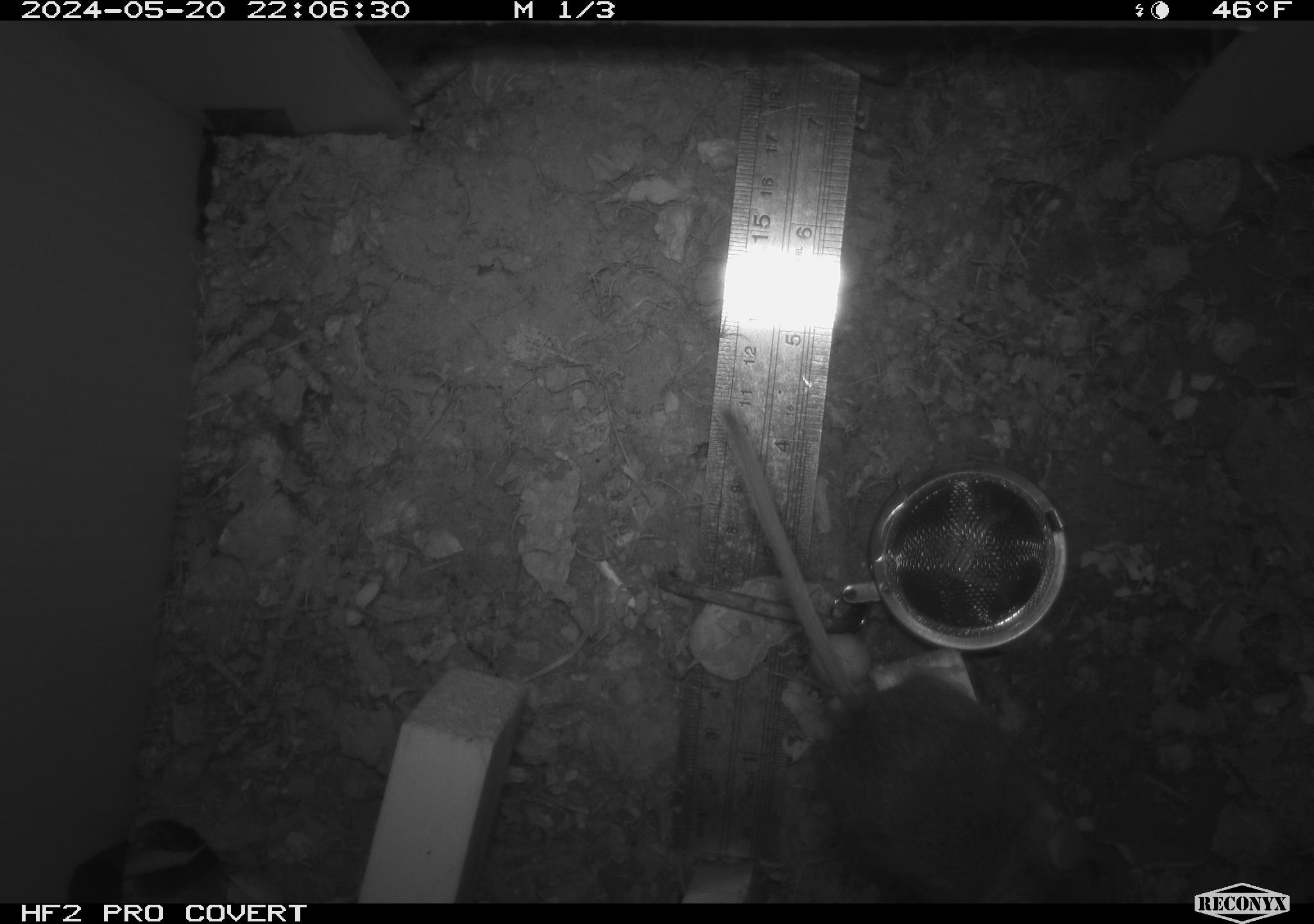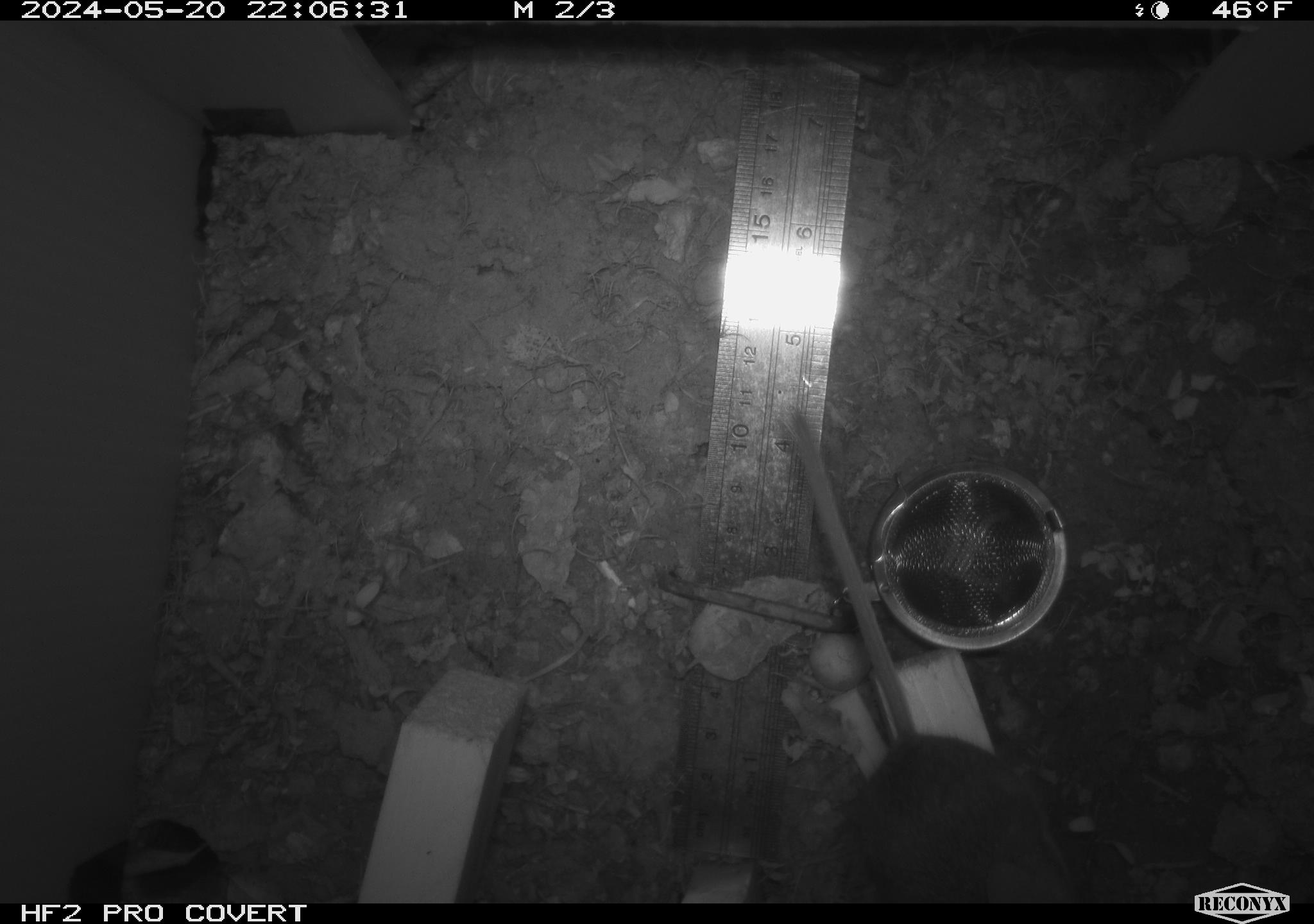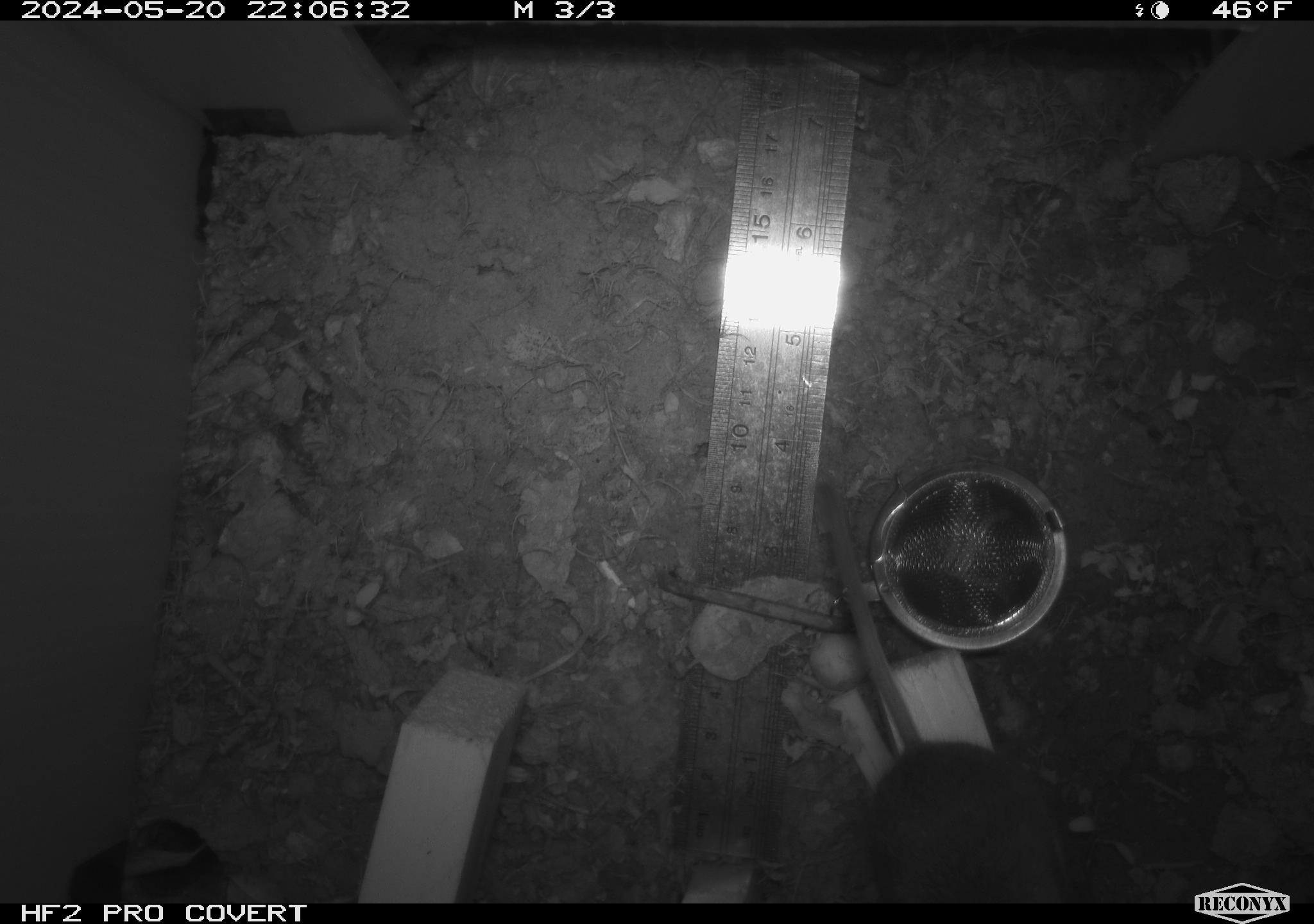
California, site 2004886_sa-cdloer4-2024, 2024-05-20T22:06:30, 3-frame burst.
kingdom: Animalia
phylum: Chordata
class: Mammalia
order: Rodentia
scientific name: Rodentia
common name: mouse species